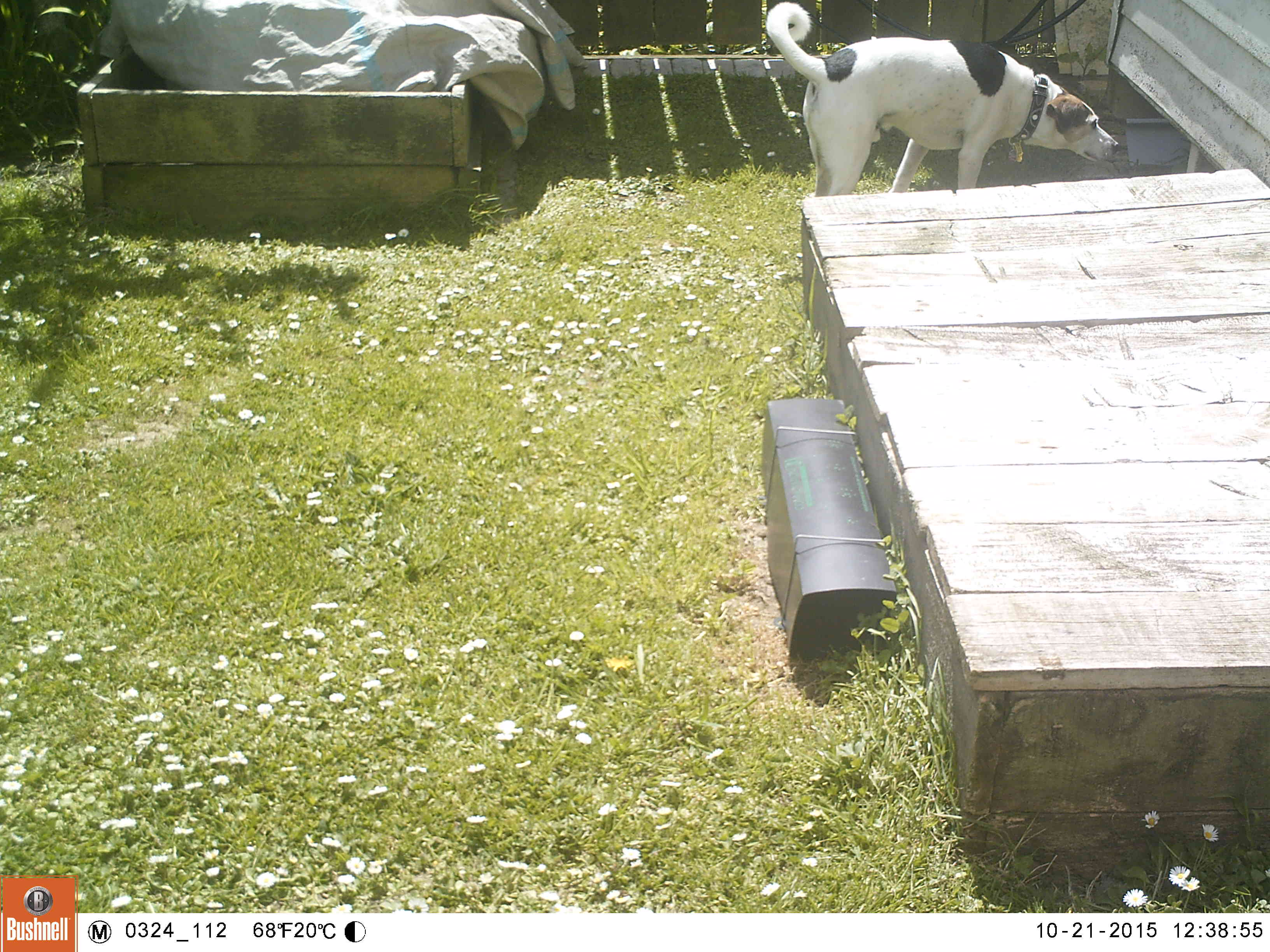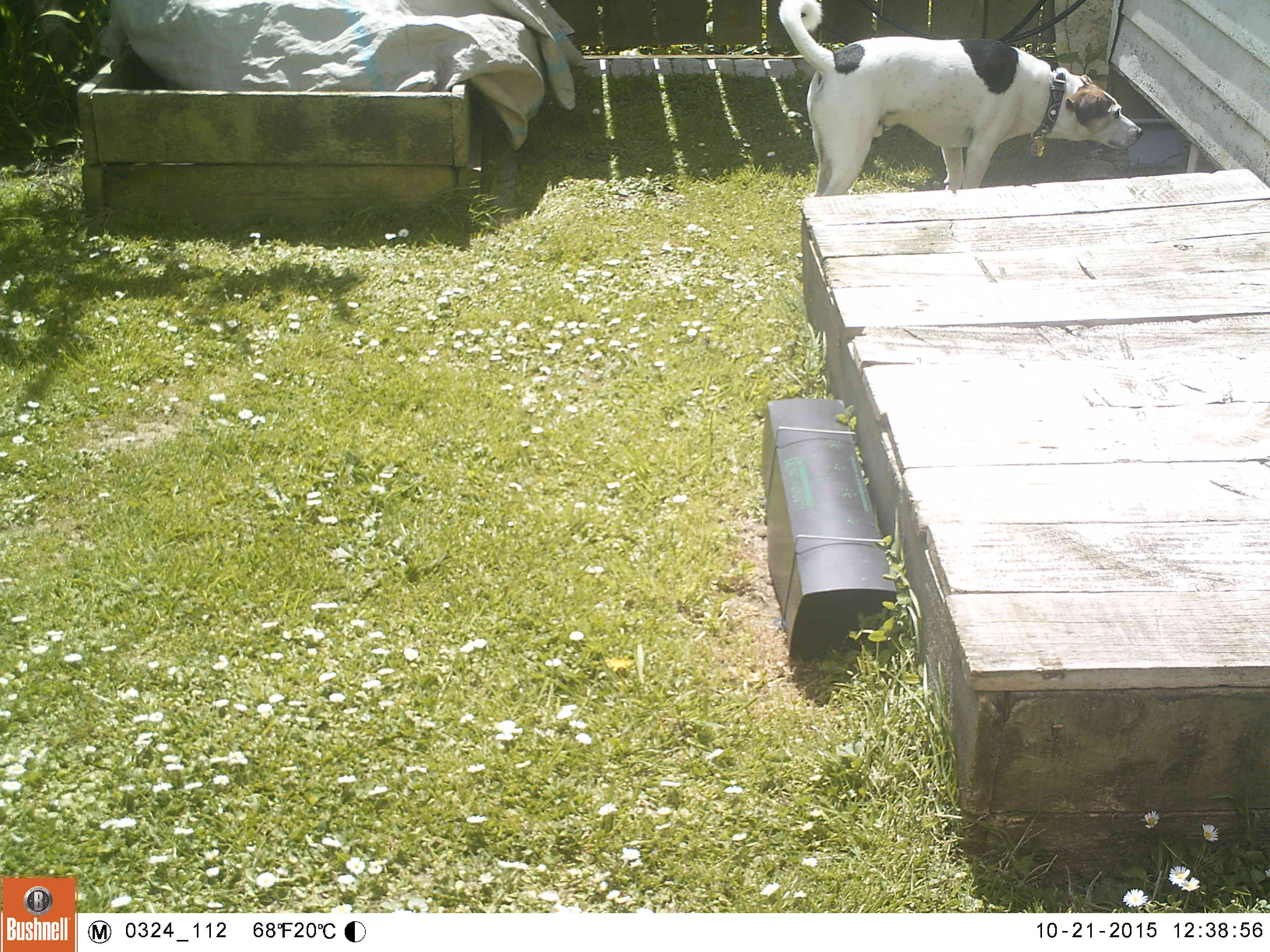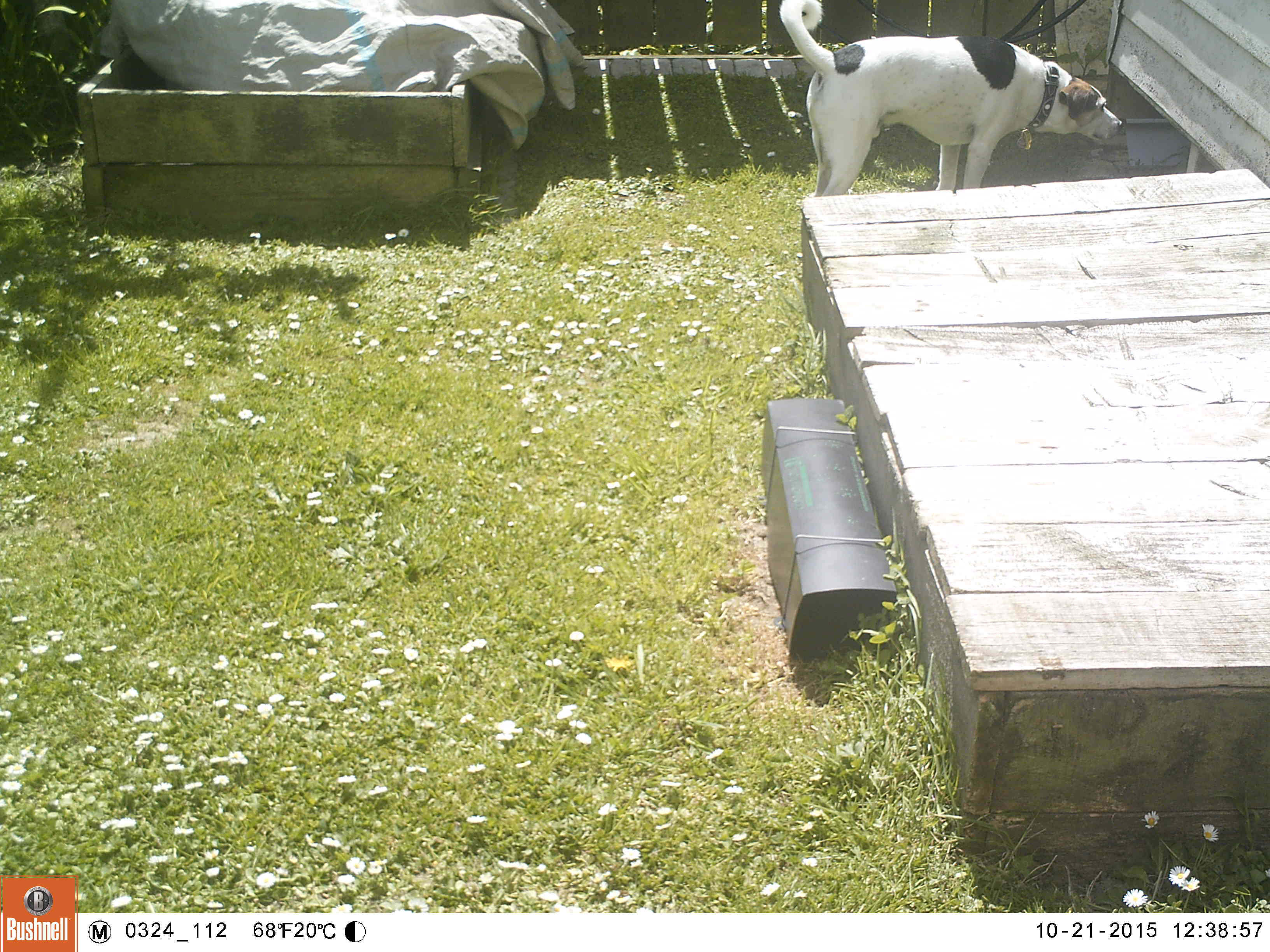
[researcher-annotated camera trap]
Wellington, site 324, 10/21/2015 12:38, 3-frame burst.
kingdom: Animalia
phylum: Chordata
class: Mammalia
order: Carnivora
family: Canidae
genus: Canis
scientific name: Canis familiaris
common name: dog